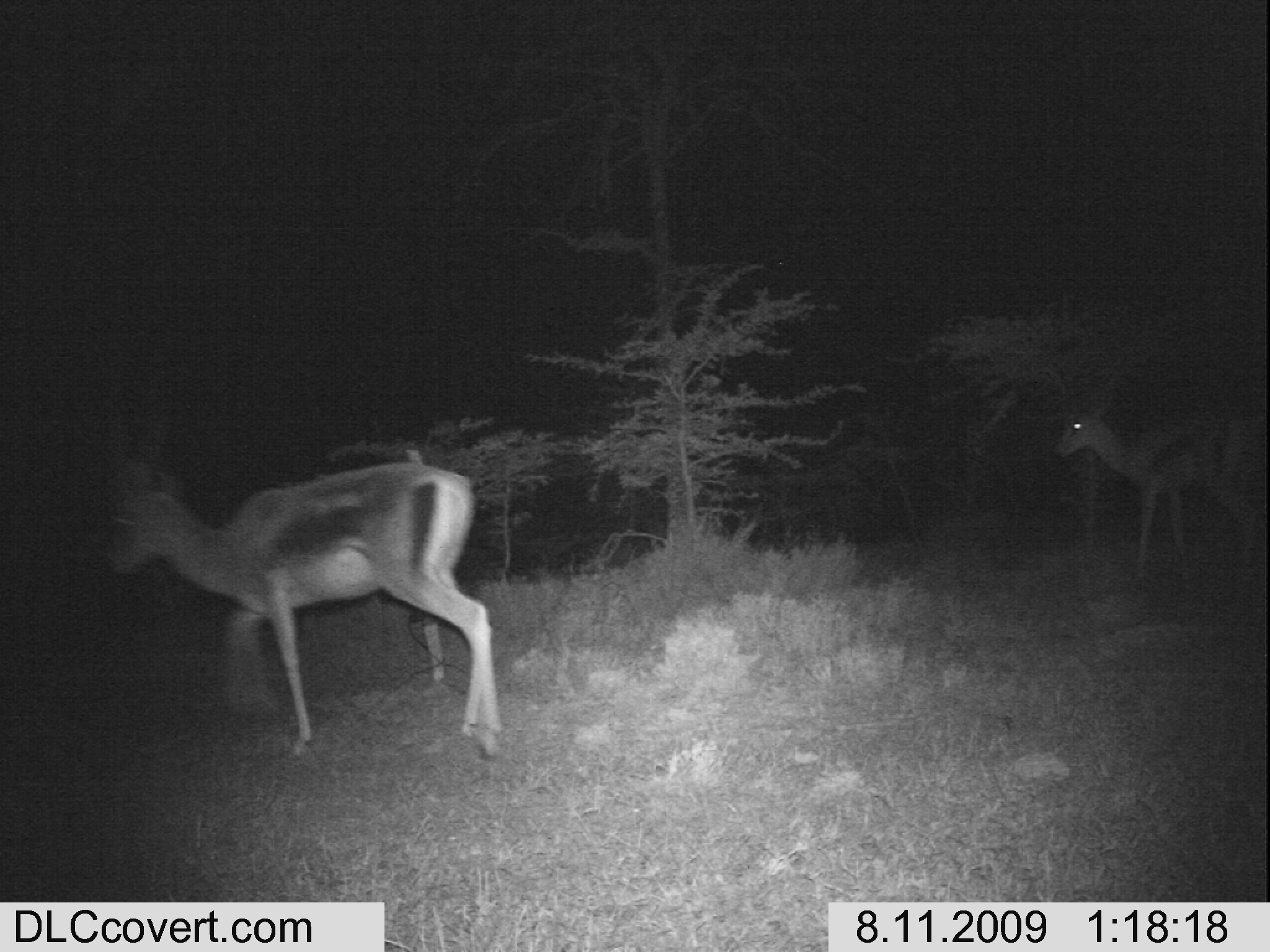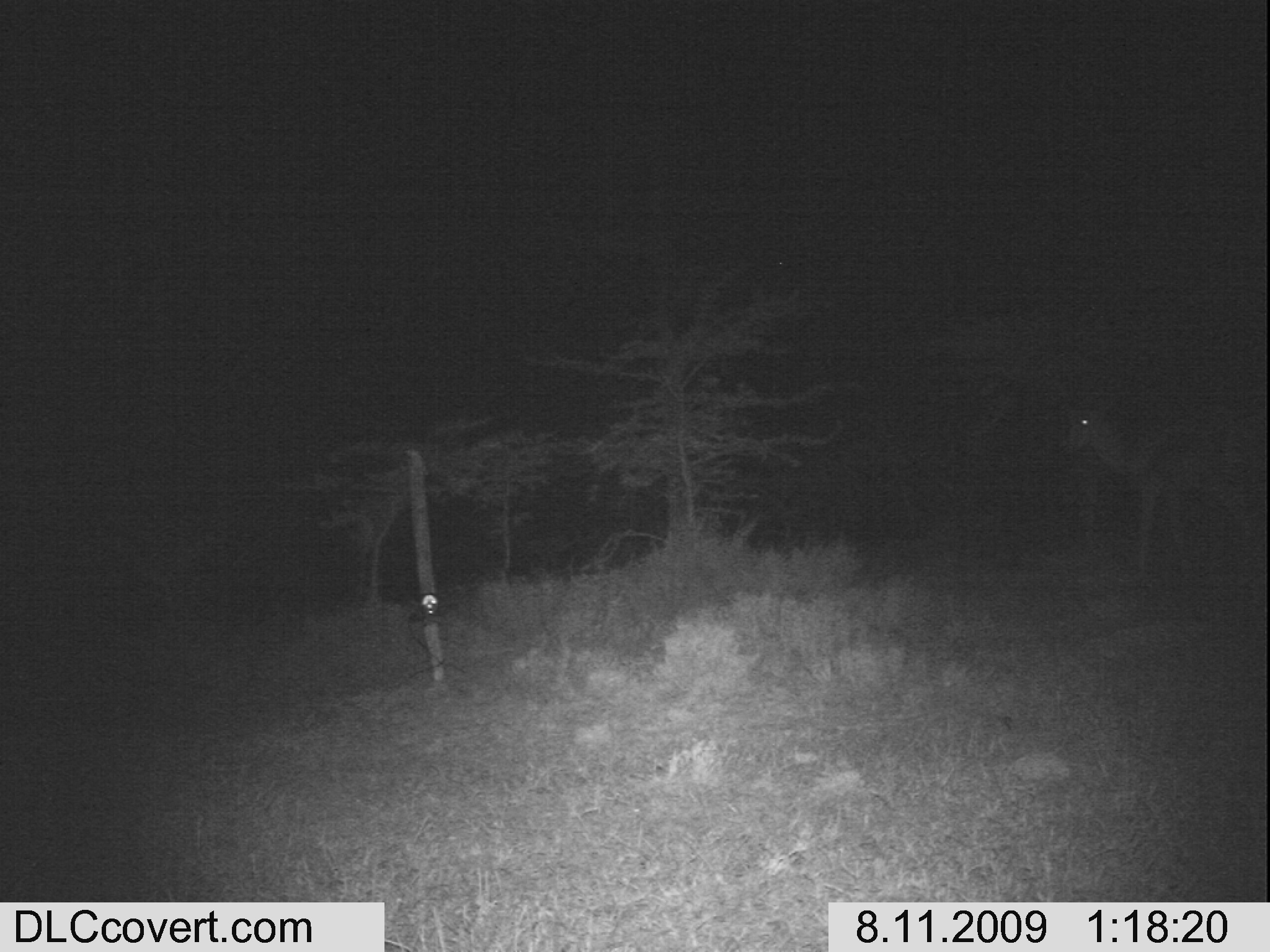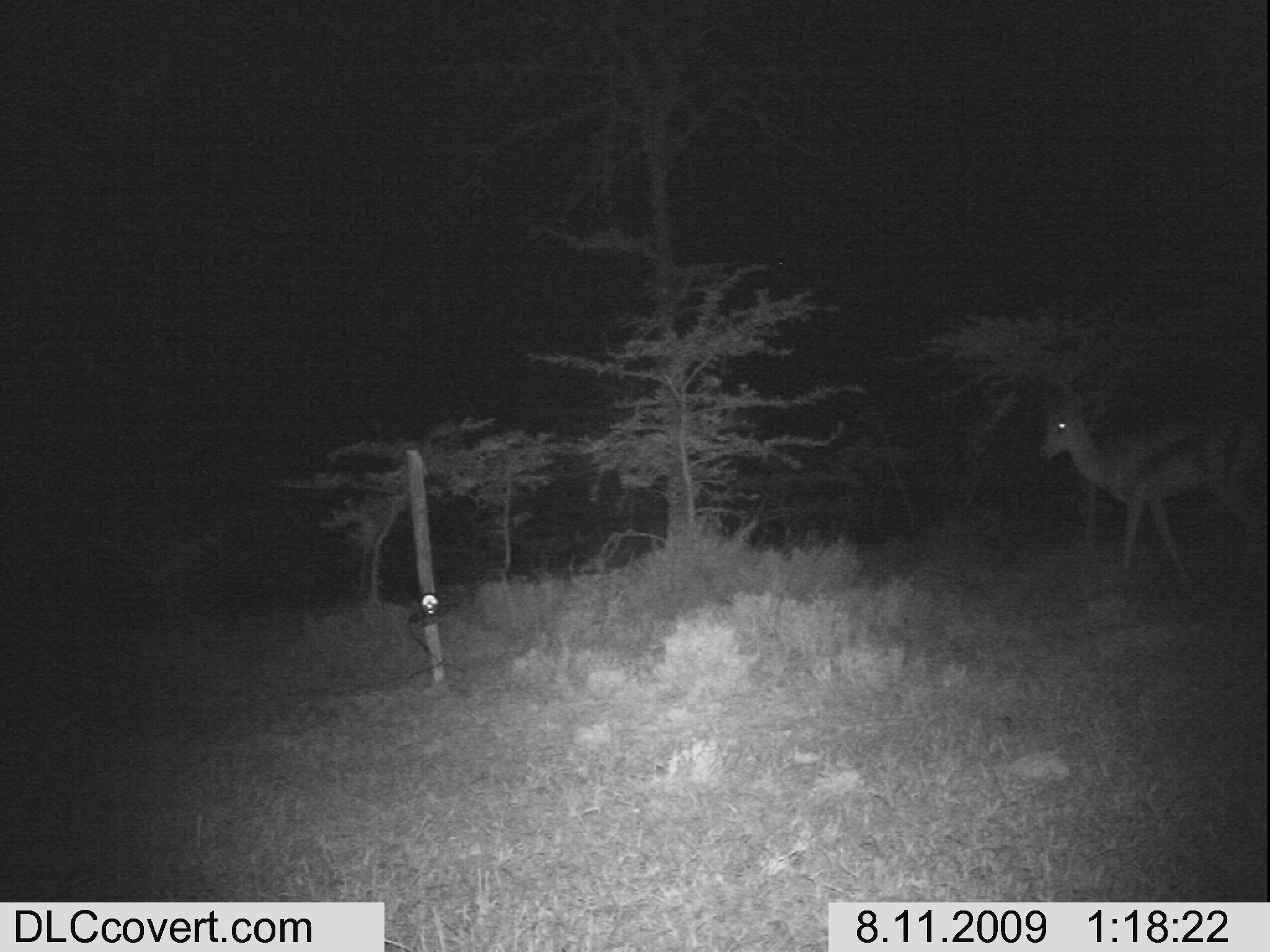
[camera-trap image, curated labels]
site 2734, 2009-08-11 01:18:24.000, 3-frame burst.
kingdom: Animalia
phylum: Chordata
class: Mammalia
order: Artiodactyla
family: Bovidae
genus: Nanger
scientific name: Nanger granti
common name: grant's gazelle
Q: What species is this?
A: Nanger granti (grant's gazelle).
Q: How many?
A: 2.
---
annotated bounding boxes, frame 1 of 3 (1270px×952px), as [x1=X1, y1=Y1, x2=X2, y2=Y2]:
nanger granti: [x1=105, y1=456, x2=507, y2=758]; [x1=1052, y1=399, x2=1270, y2=587]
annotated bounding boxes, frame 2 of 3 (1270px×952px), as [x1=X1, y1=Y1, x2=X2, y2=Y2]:
nanger granti: [x1=1058, y1=402, x2=1270, y2=587]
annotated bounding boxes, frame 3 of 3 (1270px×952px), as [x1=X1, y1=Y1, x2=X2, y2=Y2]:
nanger granti: [x1=1037, y1=377, x2=1270, y2=581]